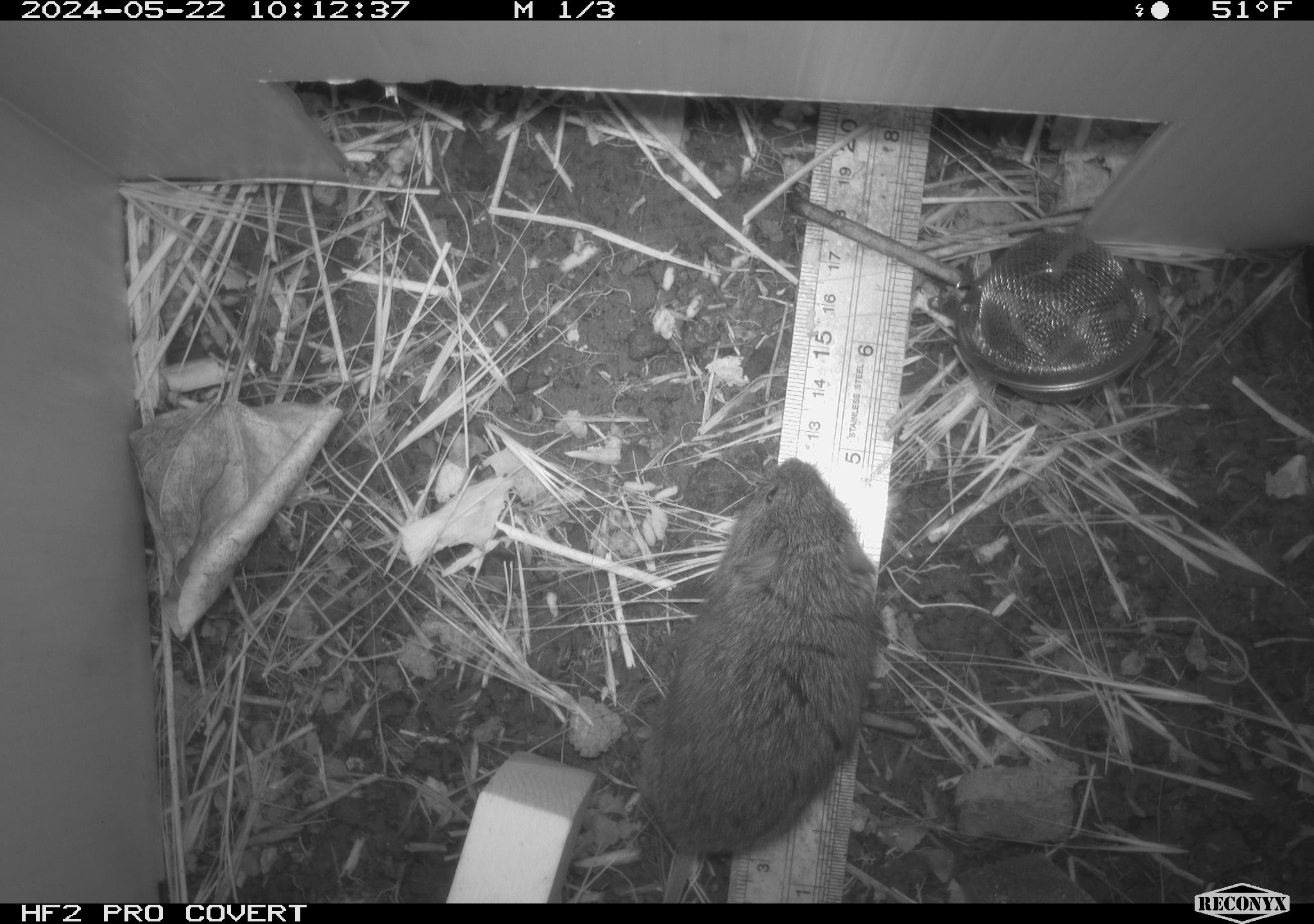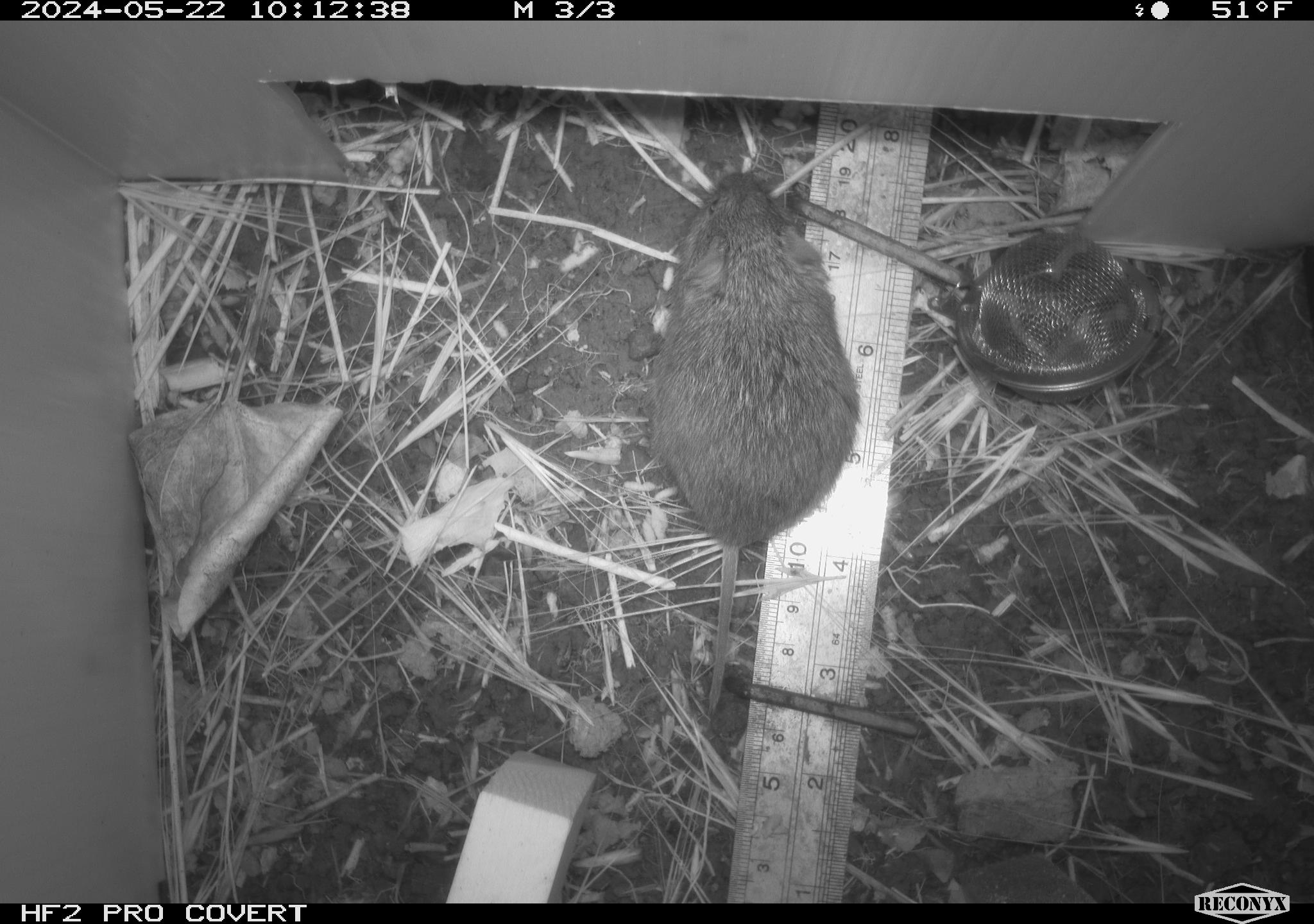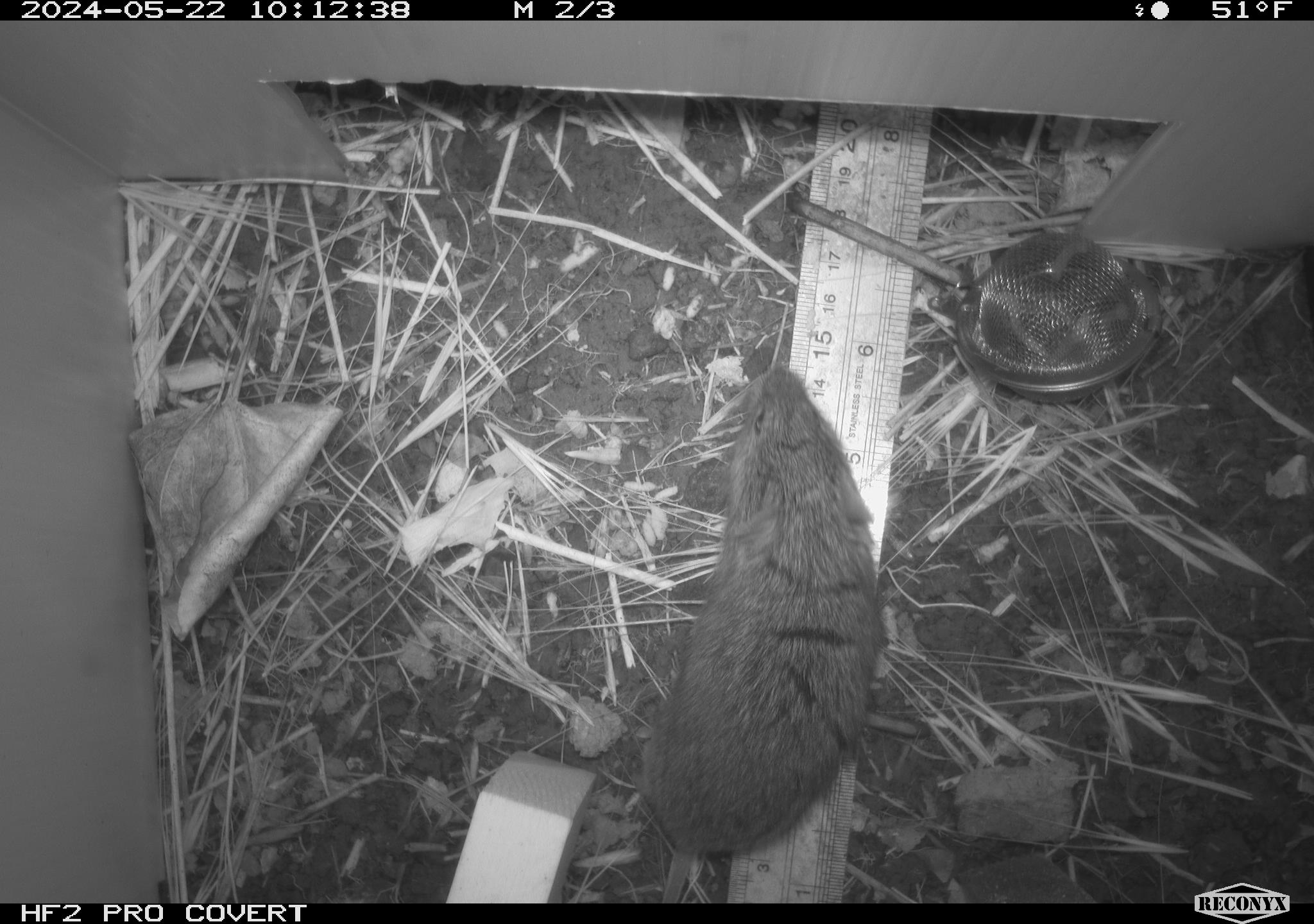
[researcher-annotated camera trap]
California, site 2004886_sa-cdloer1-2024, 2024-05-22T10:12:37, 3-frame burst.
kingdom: Animalia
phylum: Chordata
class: Mammalia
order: Rodentia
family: Cricetidae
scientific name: Arvicolinae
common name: voles, lemmings, and muskrats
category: arvicolinae subfamily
Arvicolinae subfamily (voles, lemmings, and muskrats) (Arvicolinae).